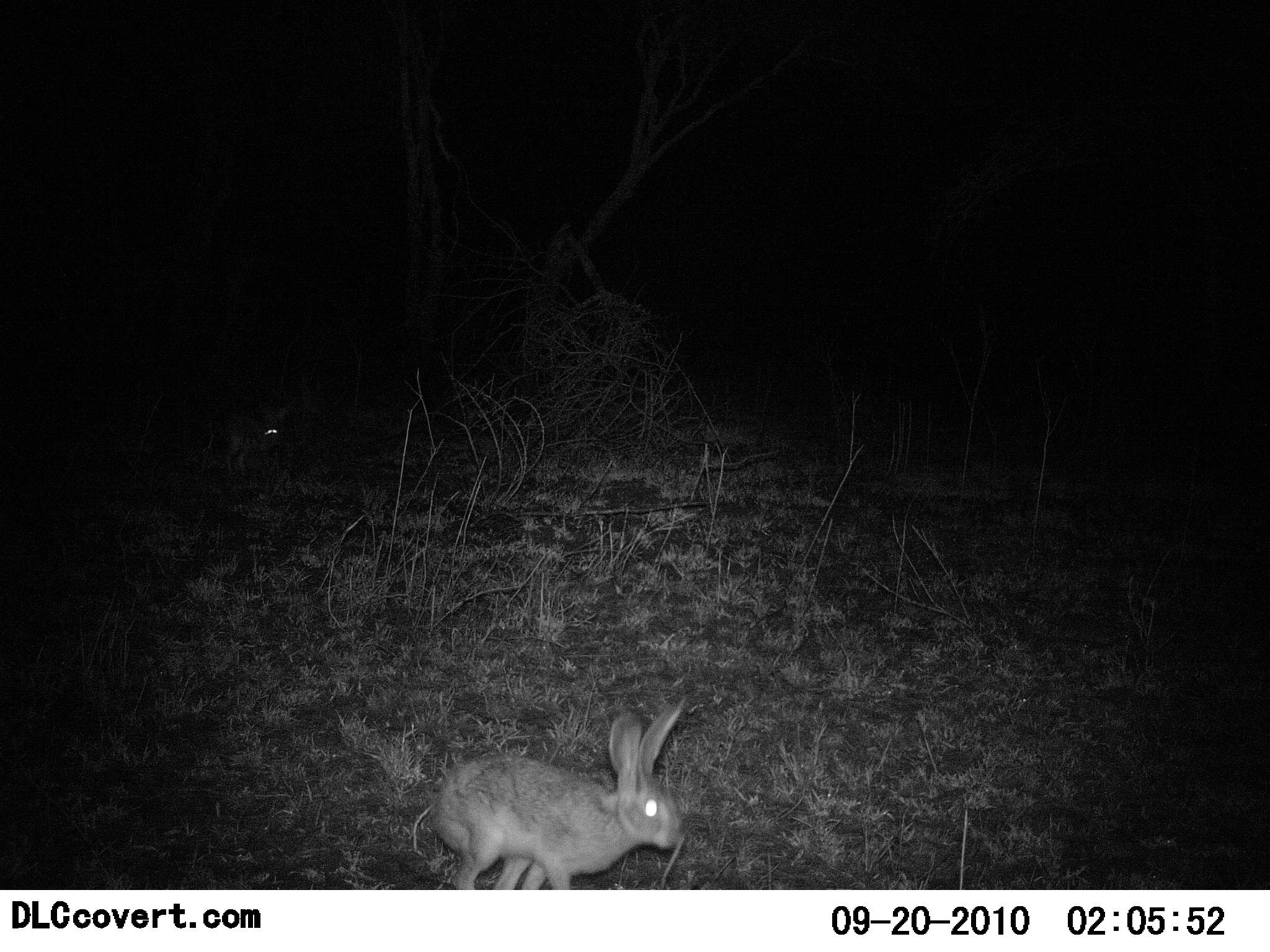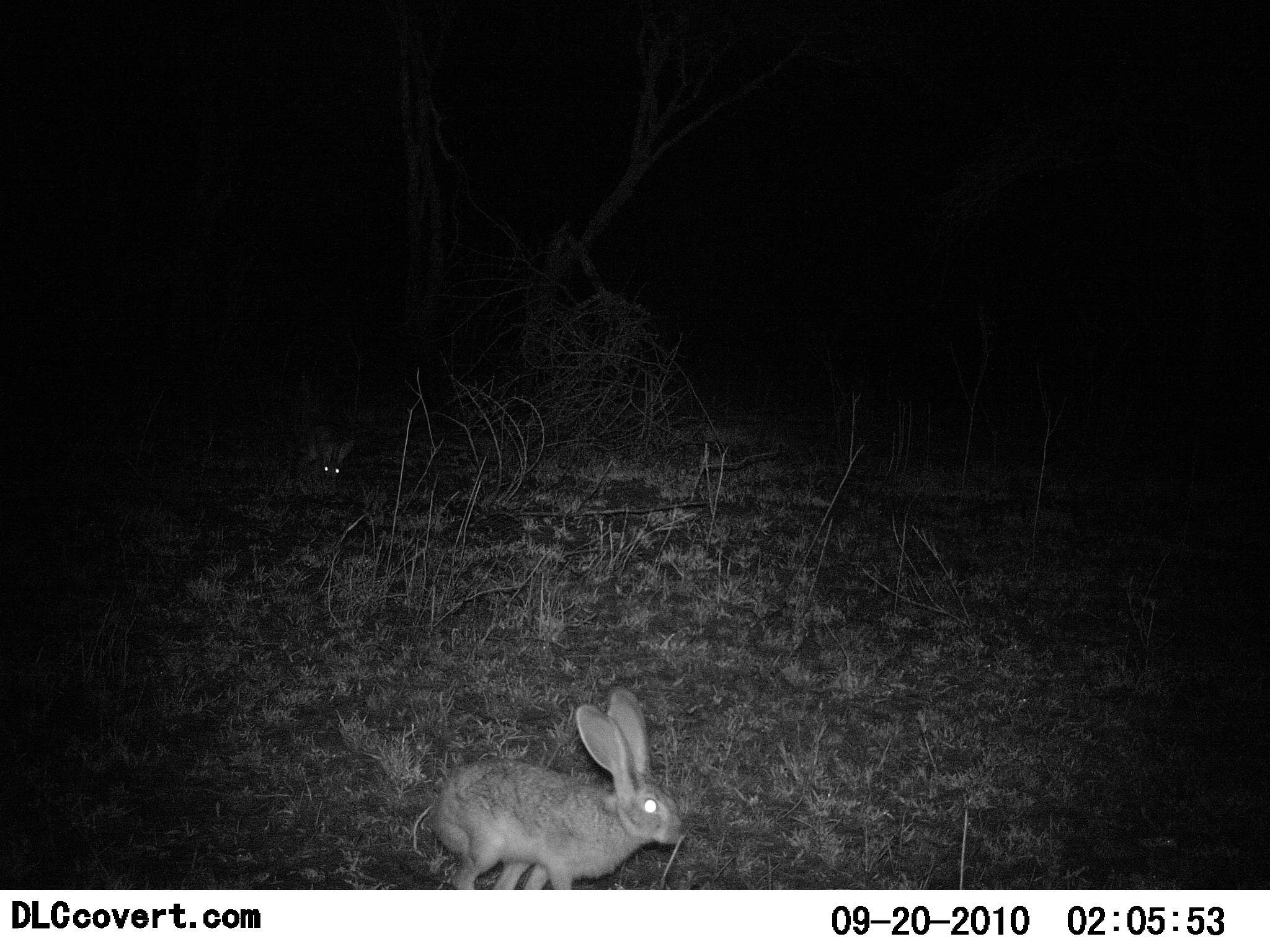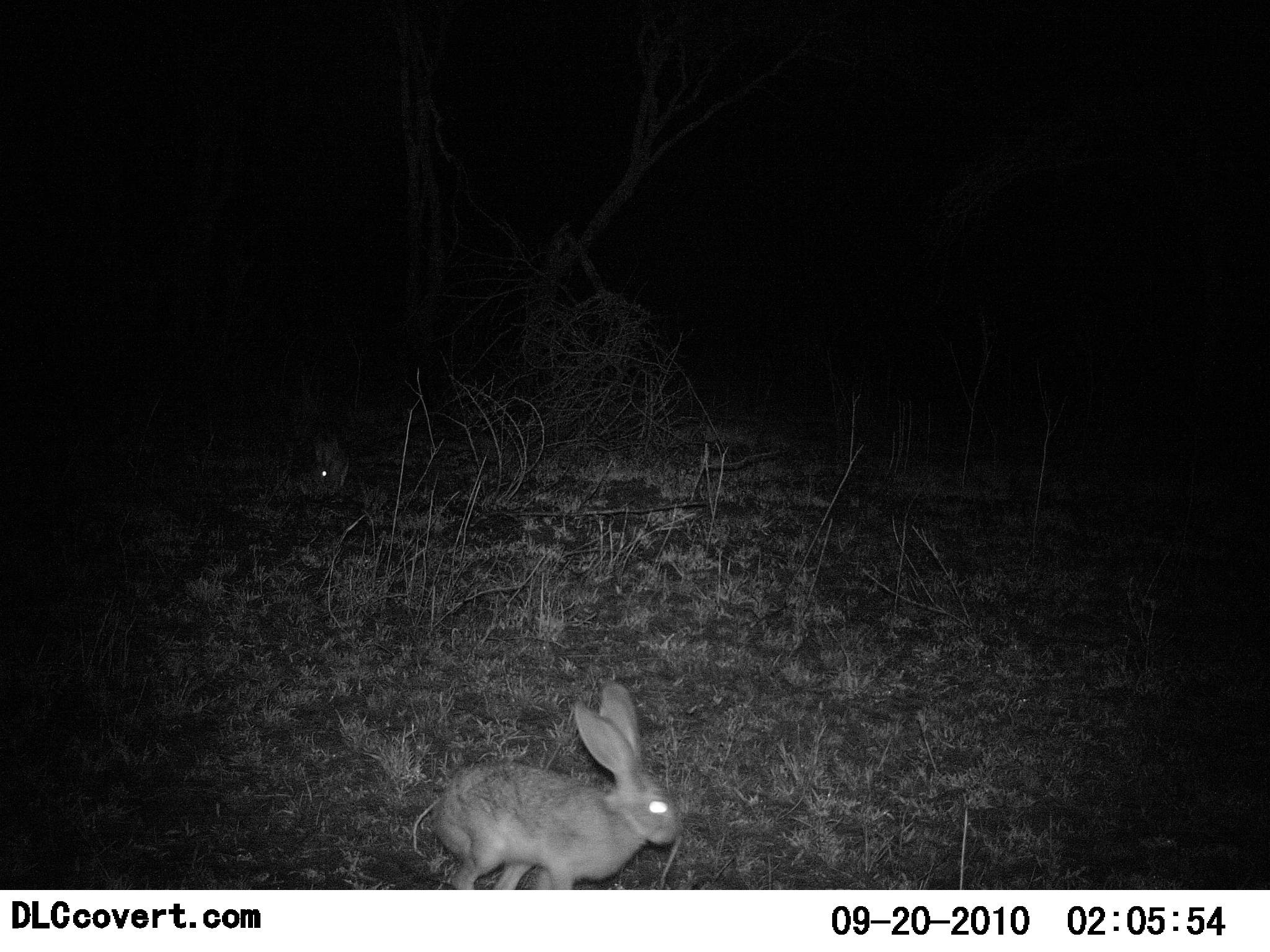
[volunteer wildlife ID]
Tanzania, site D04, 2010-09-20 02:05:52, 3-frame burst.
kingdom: Animalia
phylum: Chordata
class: Mammalia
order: Lagomorpha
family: Leporidae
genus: Lepus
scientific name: Lepus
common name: hare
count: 2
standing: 60%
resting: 0%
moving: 93%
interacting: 0%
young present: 0%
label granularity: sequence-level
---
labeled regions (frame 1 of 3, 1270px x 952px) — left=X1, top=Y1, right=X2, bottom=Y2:
animal: left=427, top=693, right=702, bottom=889; left=208, top=392, right=289, bottom=465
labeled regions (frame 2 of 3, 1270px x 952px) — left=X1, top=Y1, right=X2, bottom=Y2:
animal: left=434, top=687, right=682, bottom=890; left=291, top=422, right=359, bottom=485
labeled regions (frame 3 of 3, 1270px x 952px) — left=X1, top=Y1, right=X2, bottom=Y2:
animal: left=428, top=678, right=684, bottom=891; left=298, top=427, right=354, bottom=501